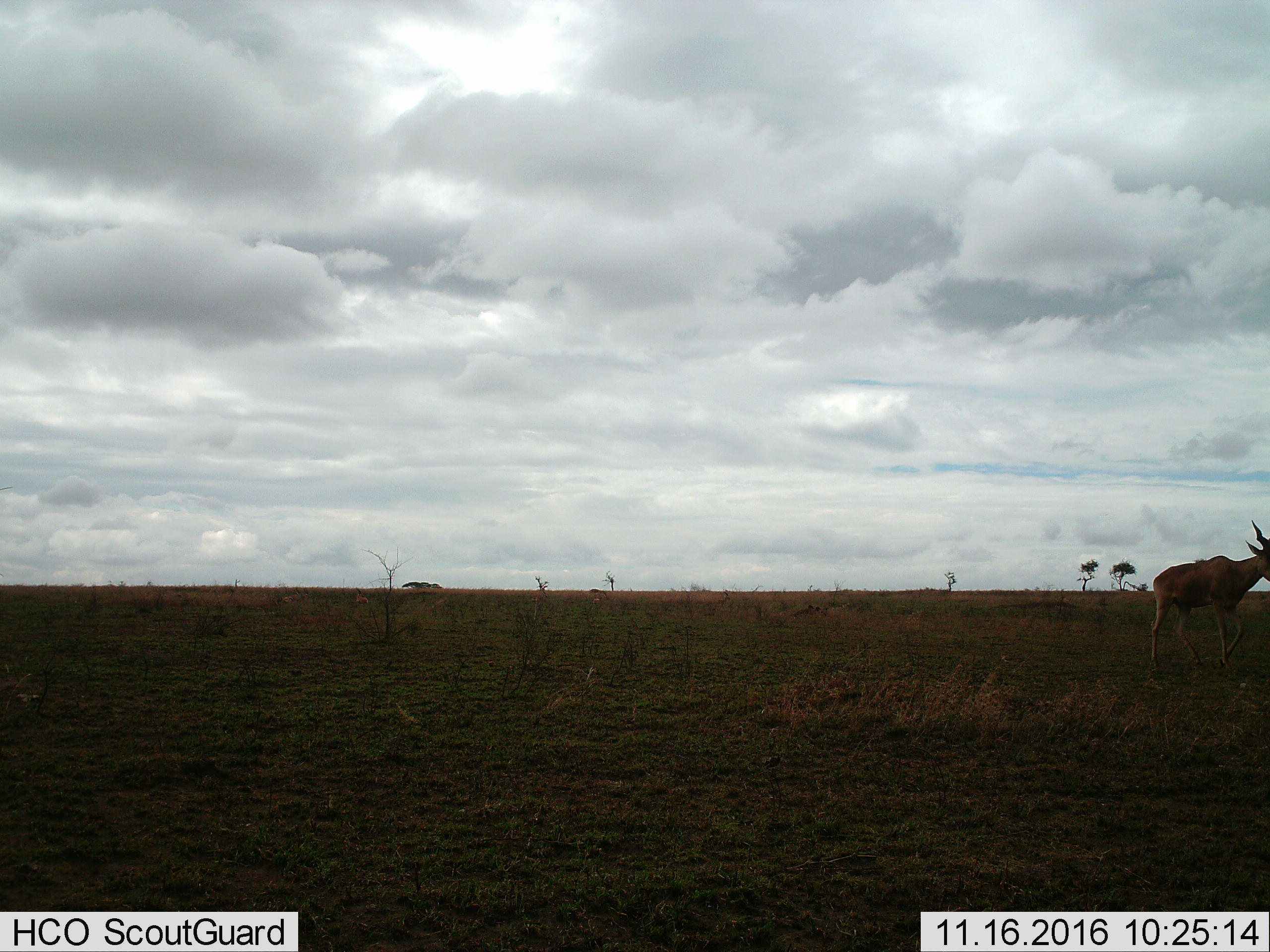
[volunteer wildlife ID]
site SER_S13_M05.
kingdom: Animalia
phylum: Chordata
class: Mammalia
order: Artiodactyla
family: Bovidae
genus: Alcelaphus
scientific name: Alcelaphus buselaphus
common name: hartebeest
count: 1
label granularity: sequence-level